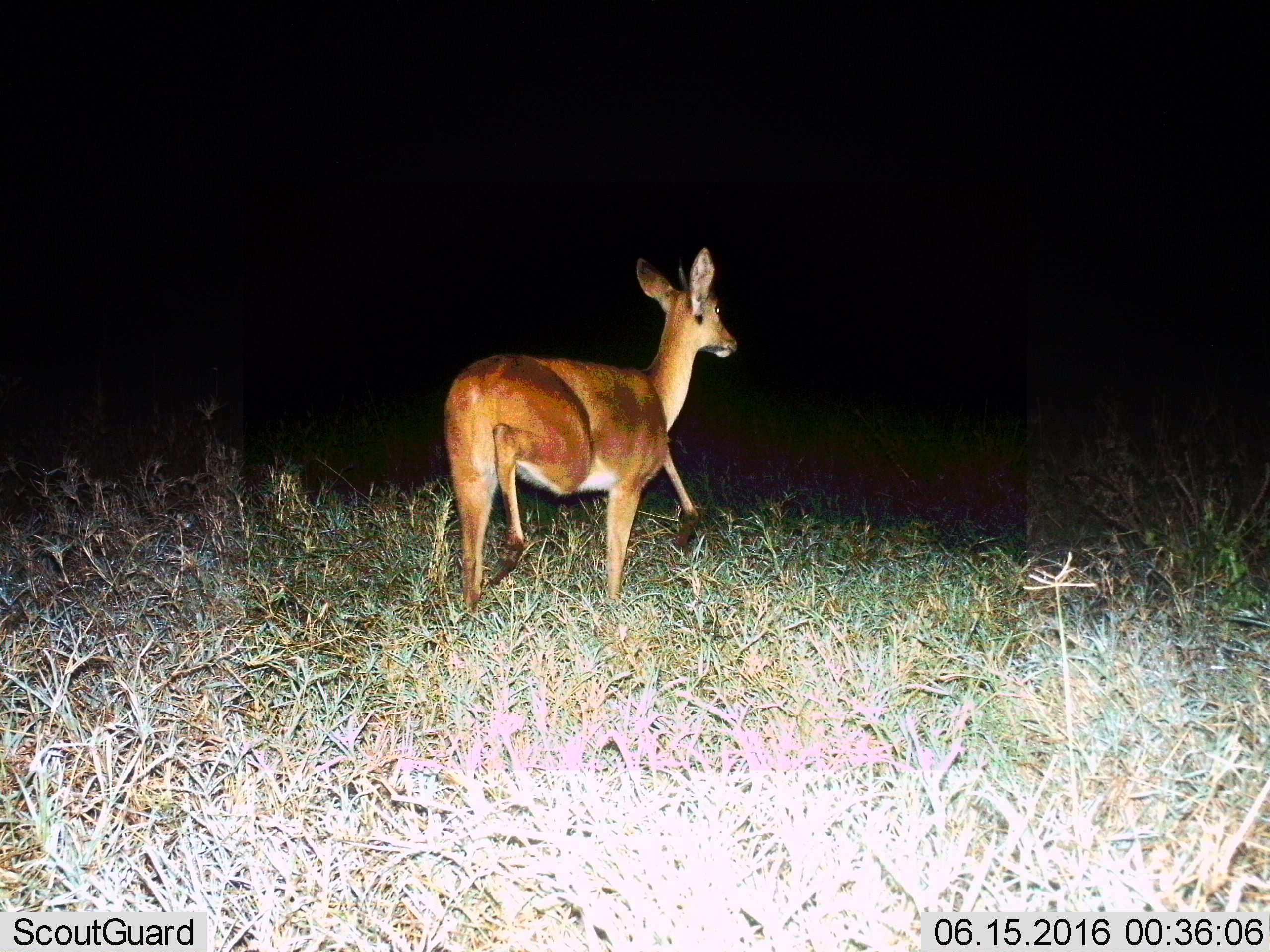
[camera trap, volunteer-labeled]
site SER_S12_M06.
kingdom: Animalia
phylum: Chordata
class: Mammalia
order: Artiodactyla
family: Bovidae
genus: Redunca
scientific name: Redunca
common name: reedbuck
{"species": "reedbuck (Redunca)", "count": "1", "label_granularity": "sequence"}